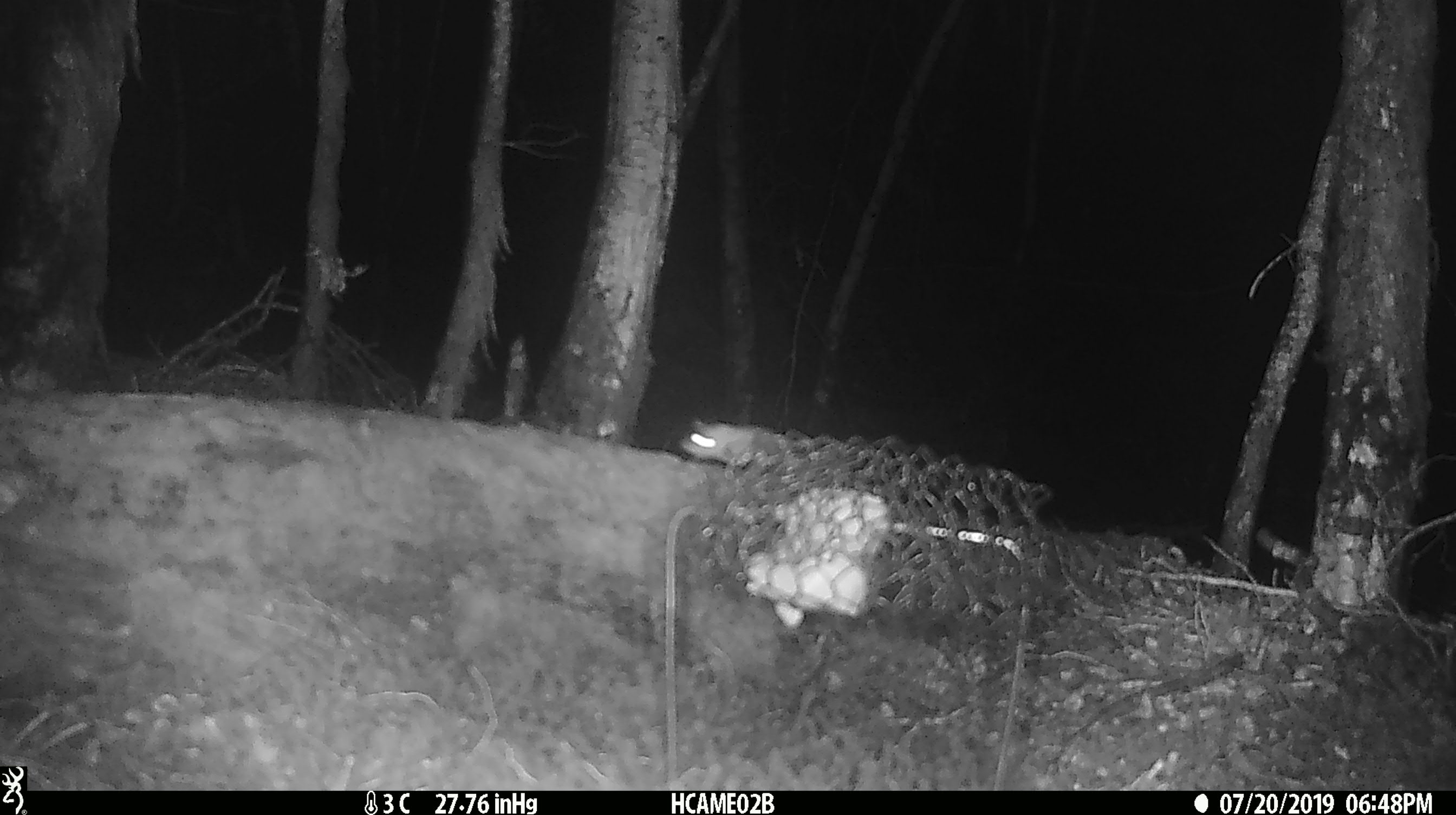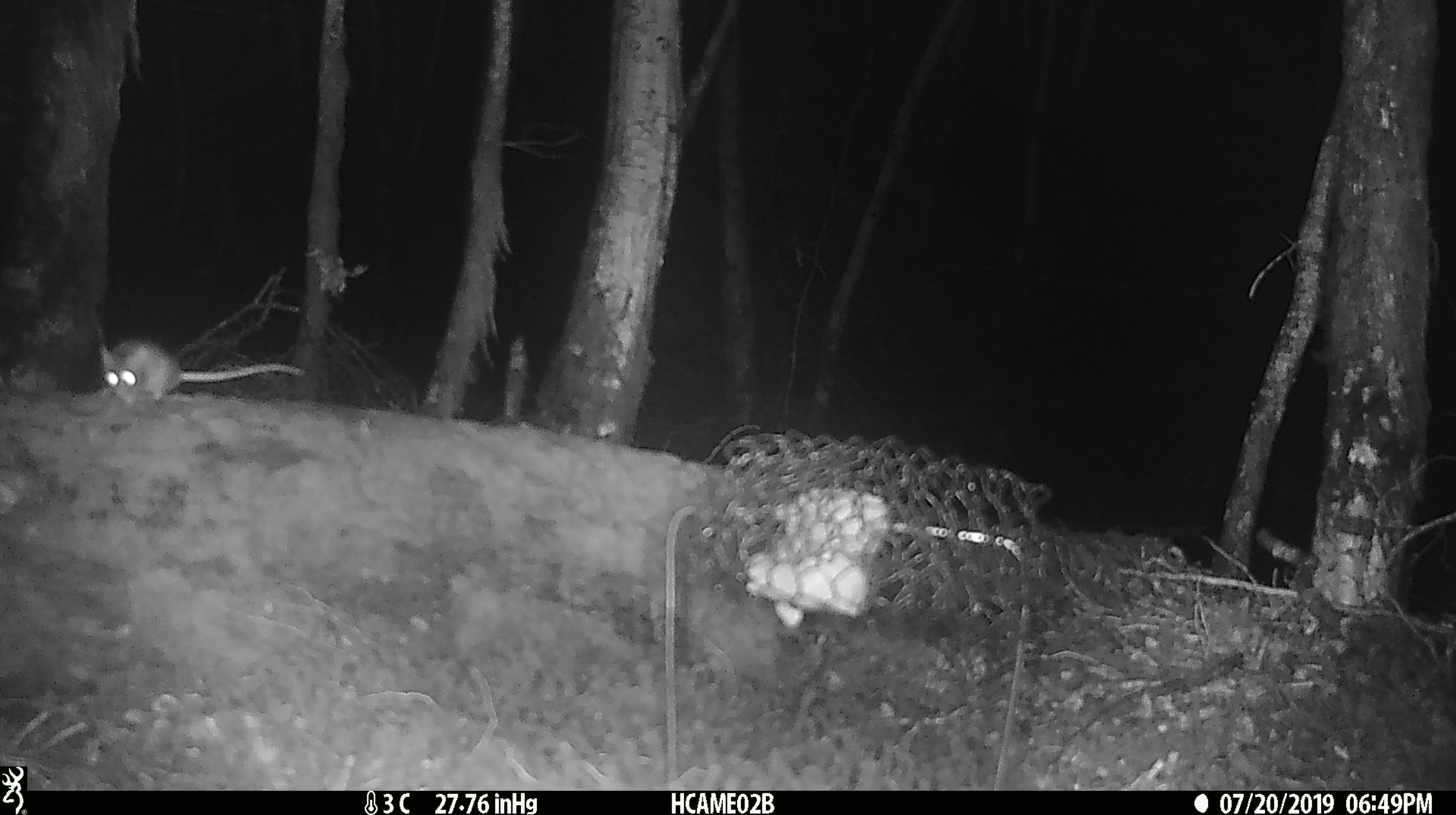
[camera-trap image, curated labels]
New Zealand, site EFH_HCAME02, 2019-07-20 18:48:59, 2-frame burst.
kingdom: Animalia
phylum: Chordata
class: Mammalia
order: Rodentia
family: Muridae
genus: Mus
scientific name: Mus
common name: mouse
Mouse (Mus).